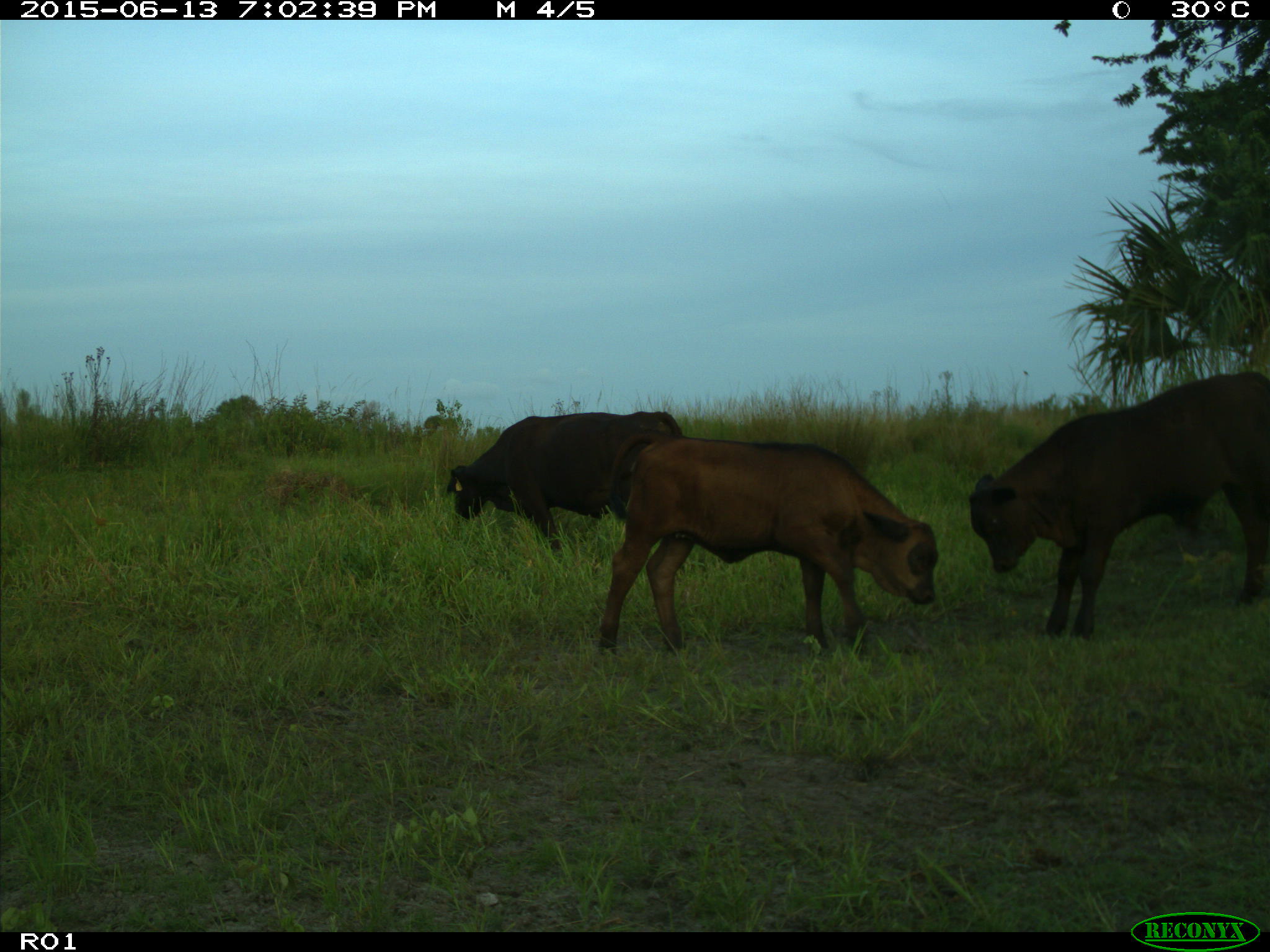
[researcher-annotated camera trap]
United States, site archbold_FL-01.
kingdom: Animalia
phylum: Chordata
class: Mammalia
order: Artiodactyla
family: Bovidae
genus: Bos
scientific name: Bos taurus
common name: domestic cow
Bos taurus (domestic cow).